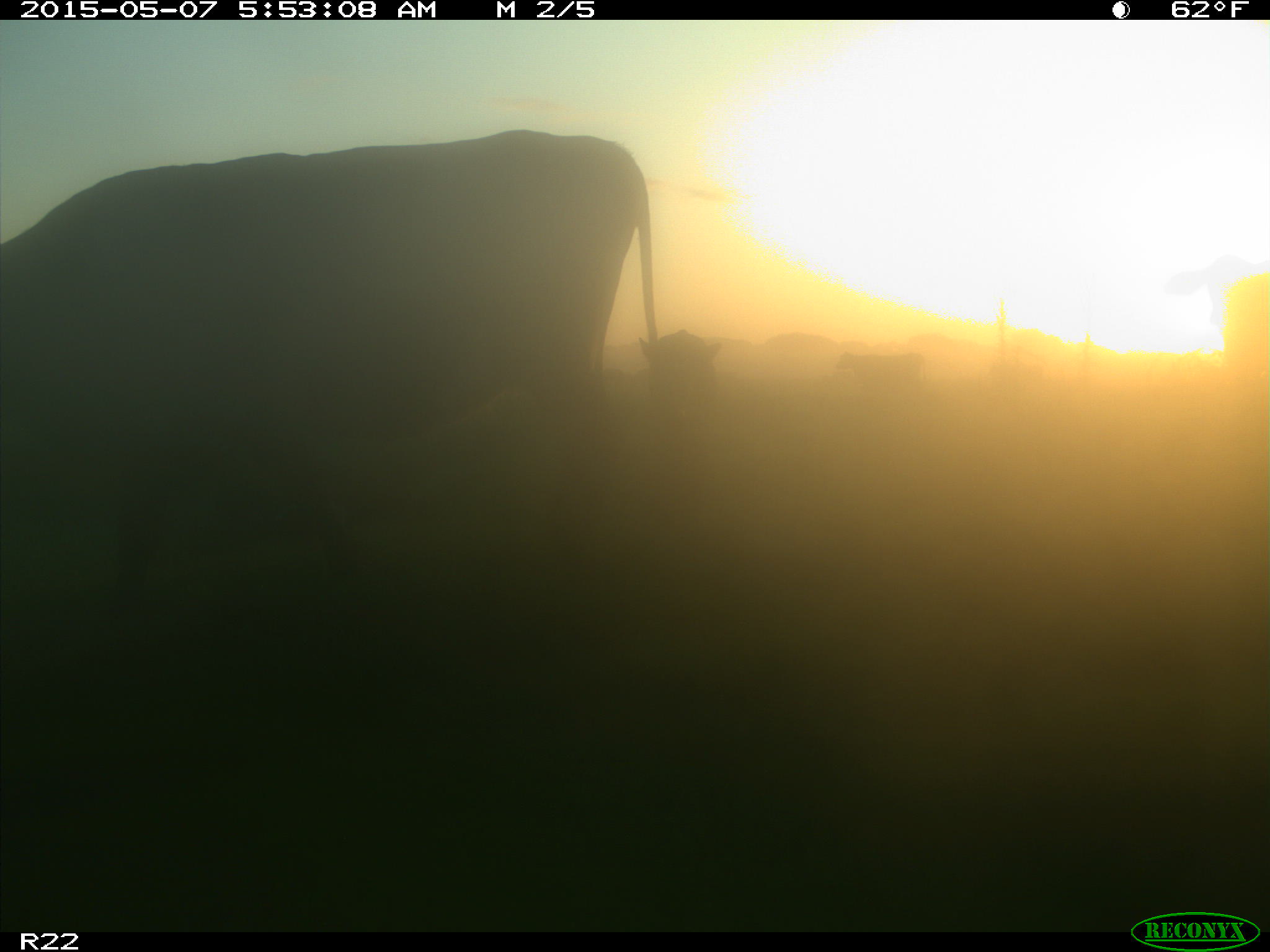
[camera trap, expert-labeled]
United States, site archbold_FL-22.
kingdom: Animalia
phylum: Chordata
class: Mammalia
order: Artiodactyla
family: Bovidae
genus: Bos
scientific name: Bos taurus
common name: domestic cow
Bos taurus (domestic cow).